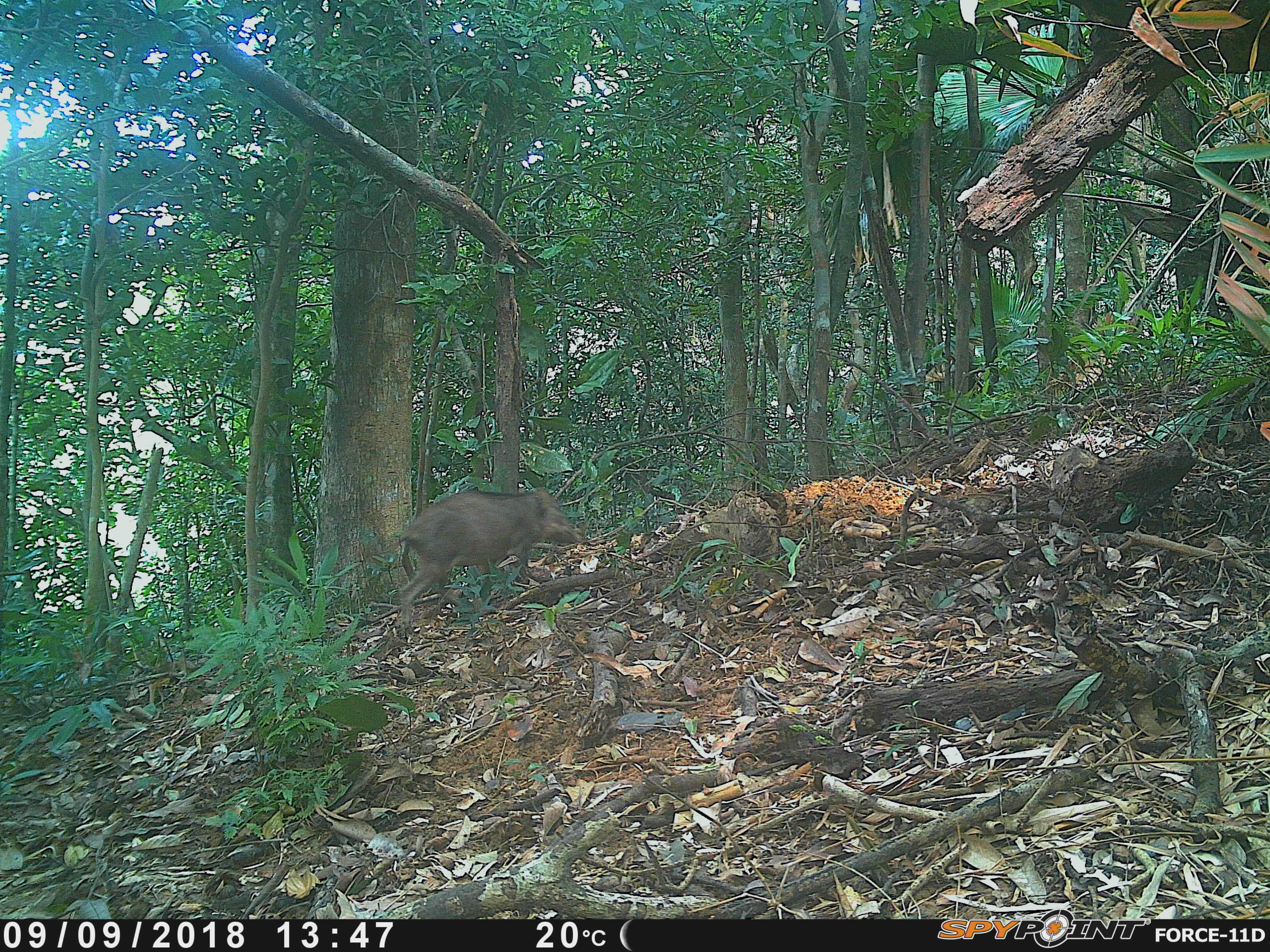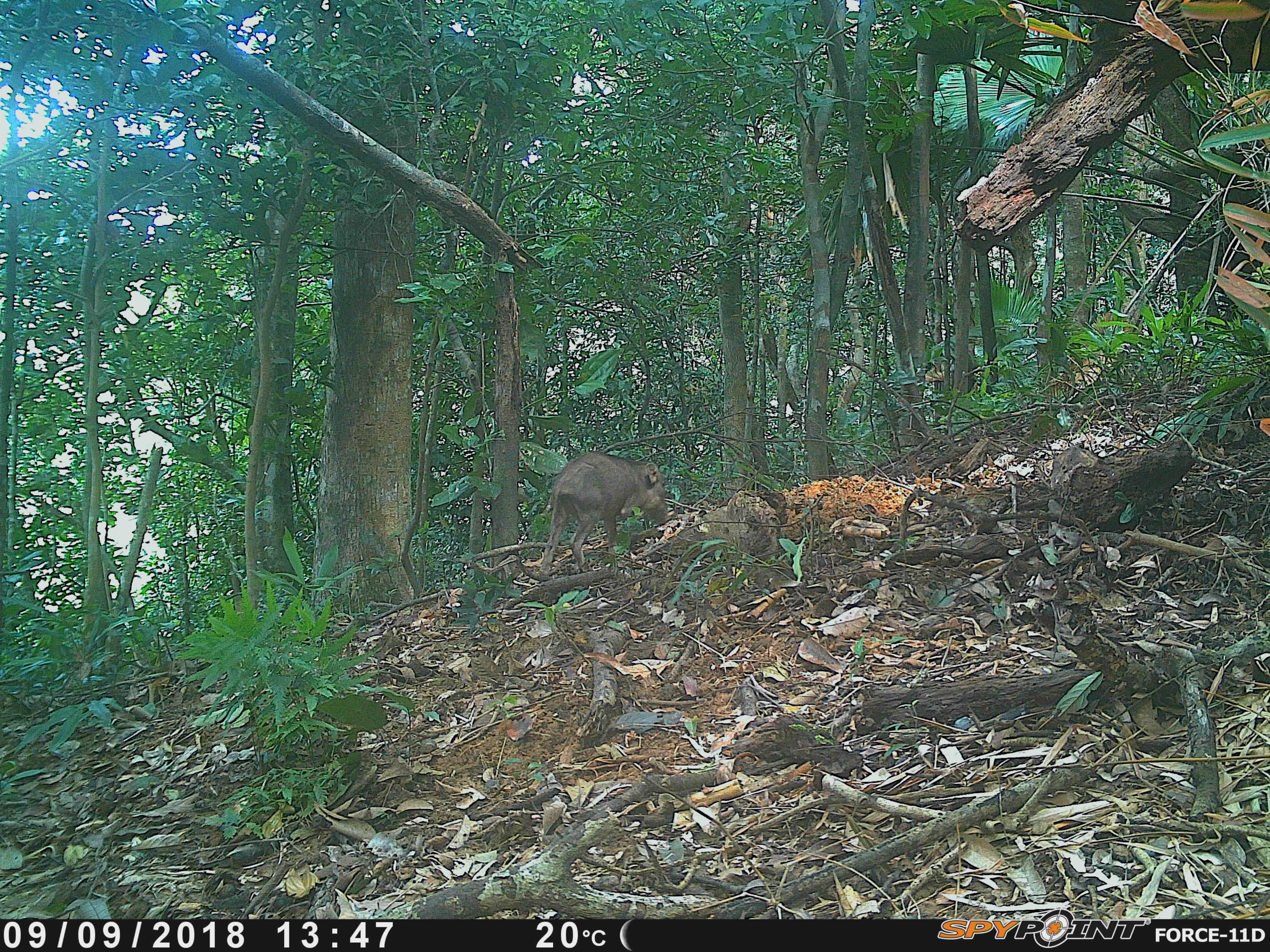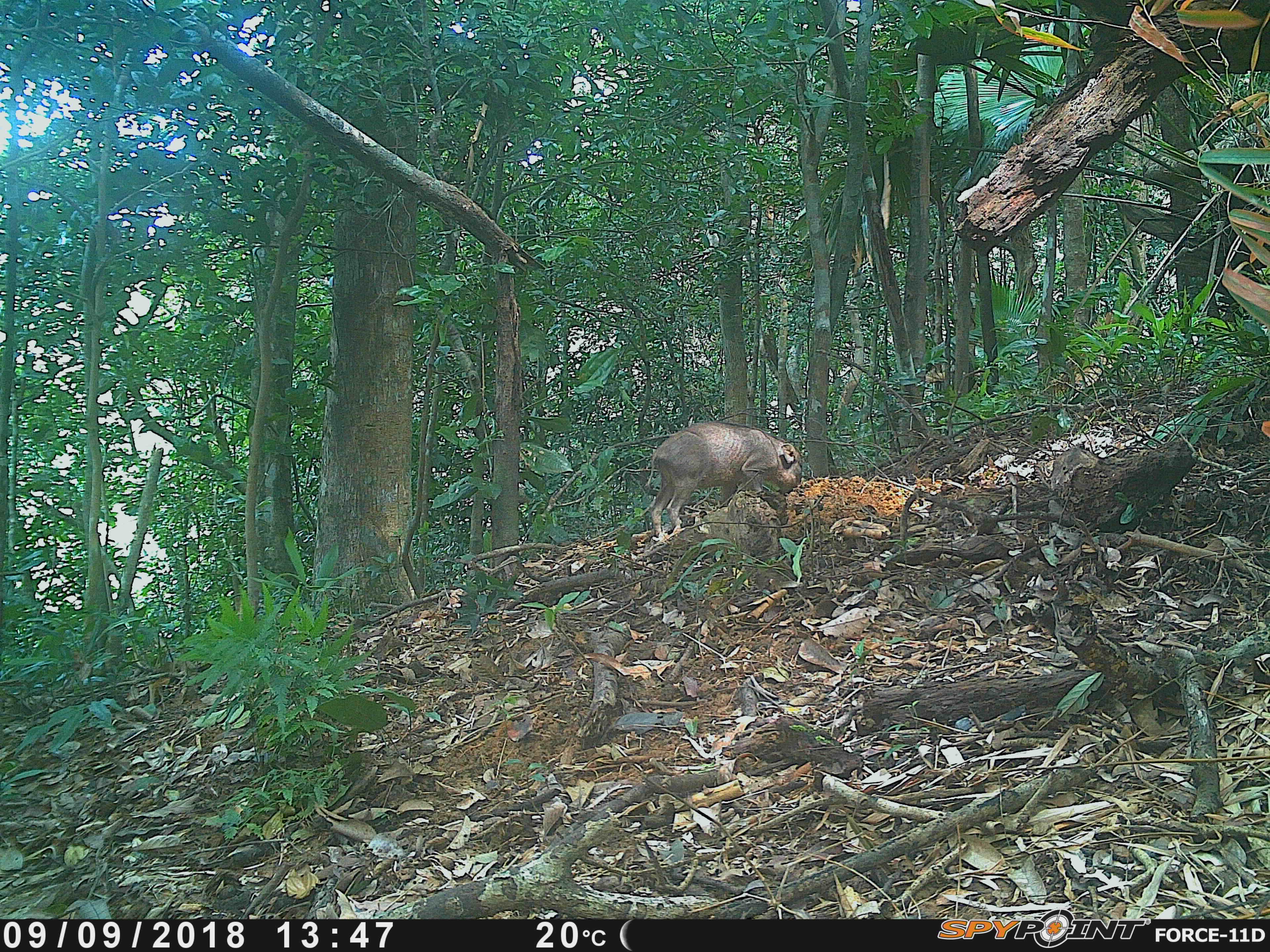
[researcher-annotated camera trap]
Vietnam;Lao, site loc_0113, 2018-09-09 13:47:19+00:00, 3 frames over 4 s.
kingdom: Animalia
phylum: Chordata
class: Mammalia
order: Artiodactyla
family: Suidae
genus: Sus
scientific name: Sus scrofa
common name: eurasian wild pig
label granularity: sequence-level